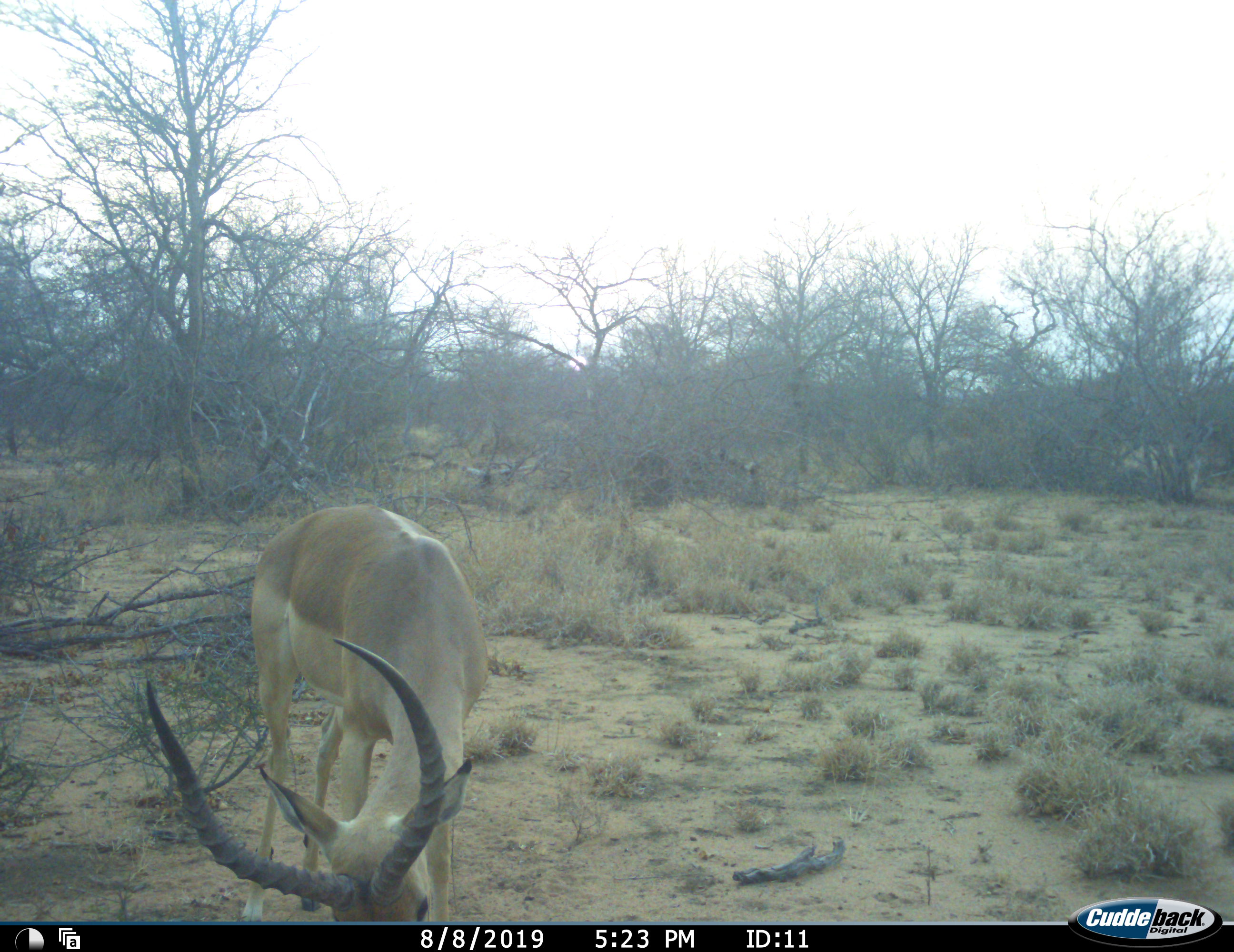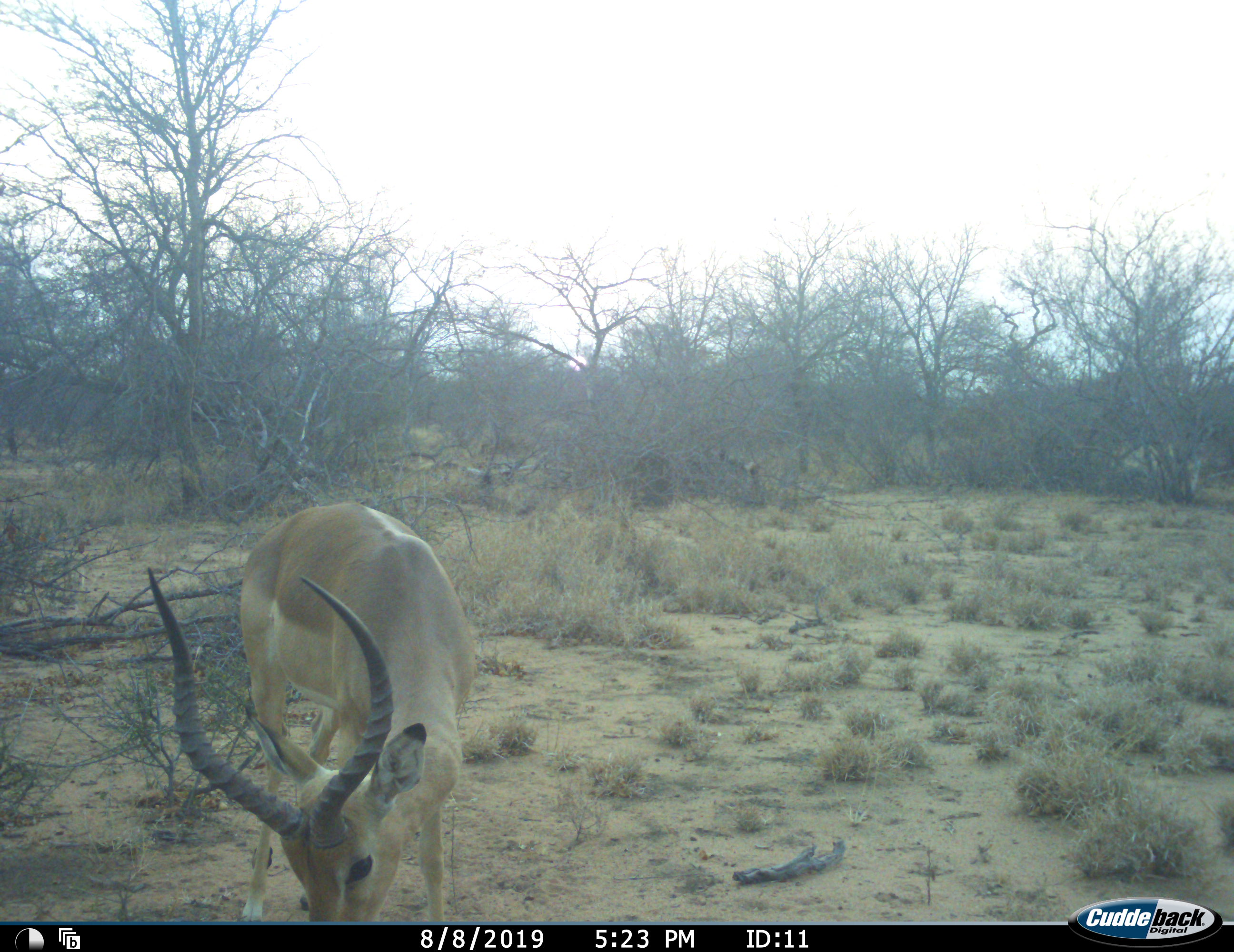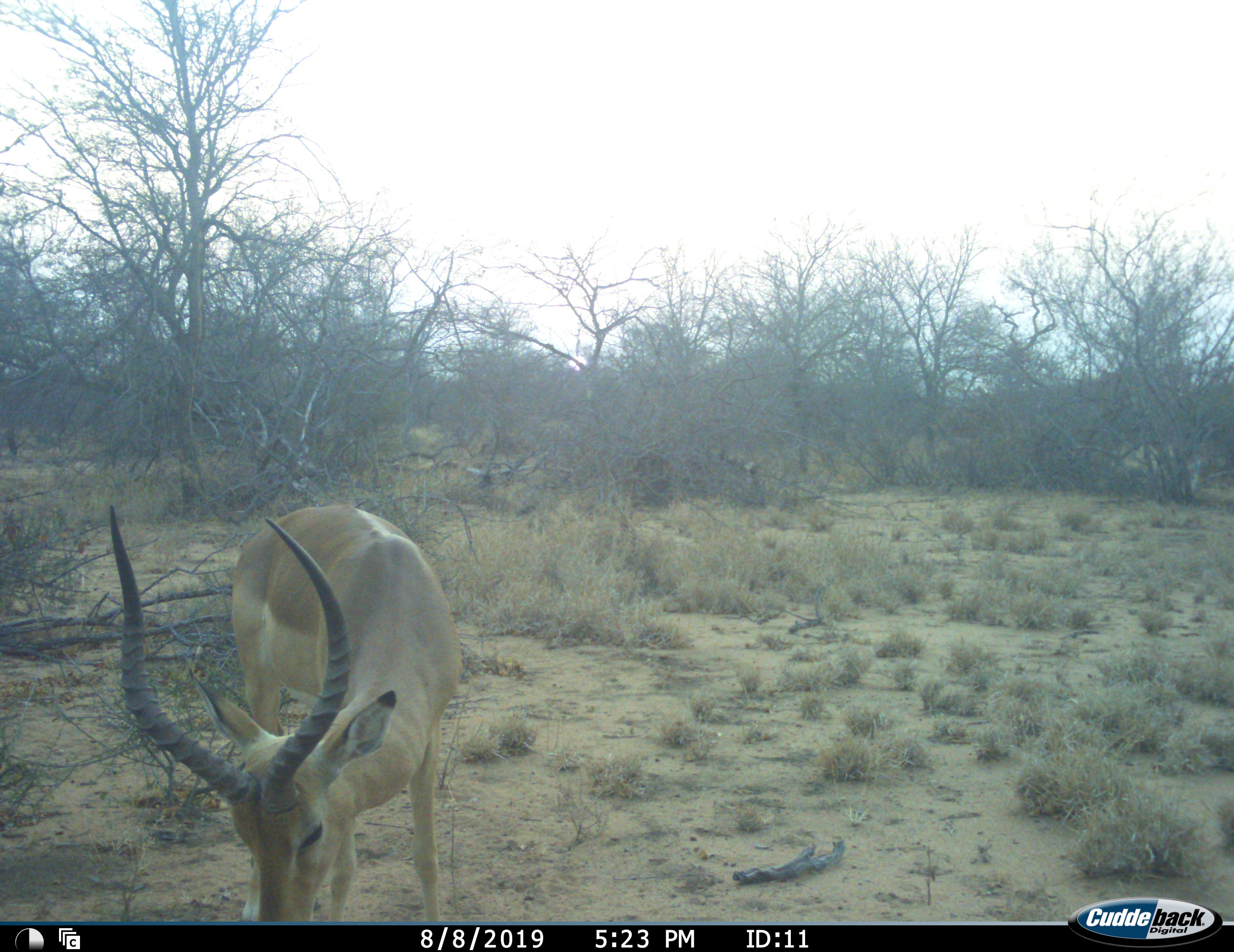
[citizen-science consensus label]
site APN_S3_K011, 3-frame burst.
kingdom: Animalia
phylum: Chordata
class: Mammalia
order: Artiodactyla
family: Bovidae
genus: Aepyceros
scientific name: Aepyceros melampus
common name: impala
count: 1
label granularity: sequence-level